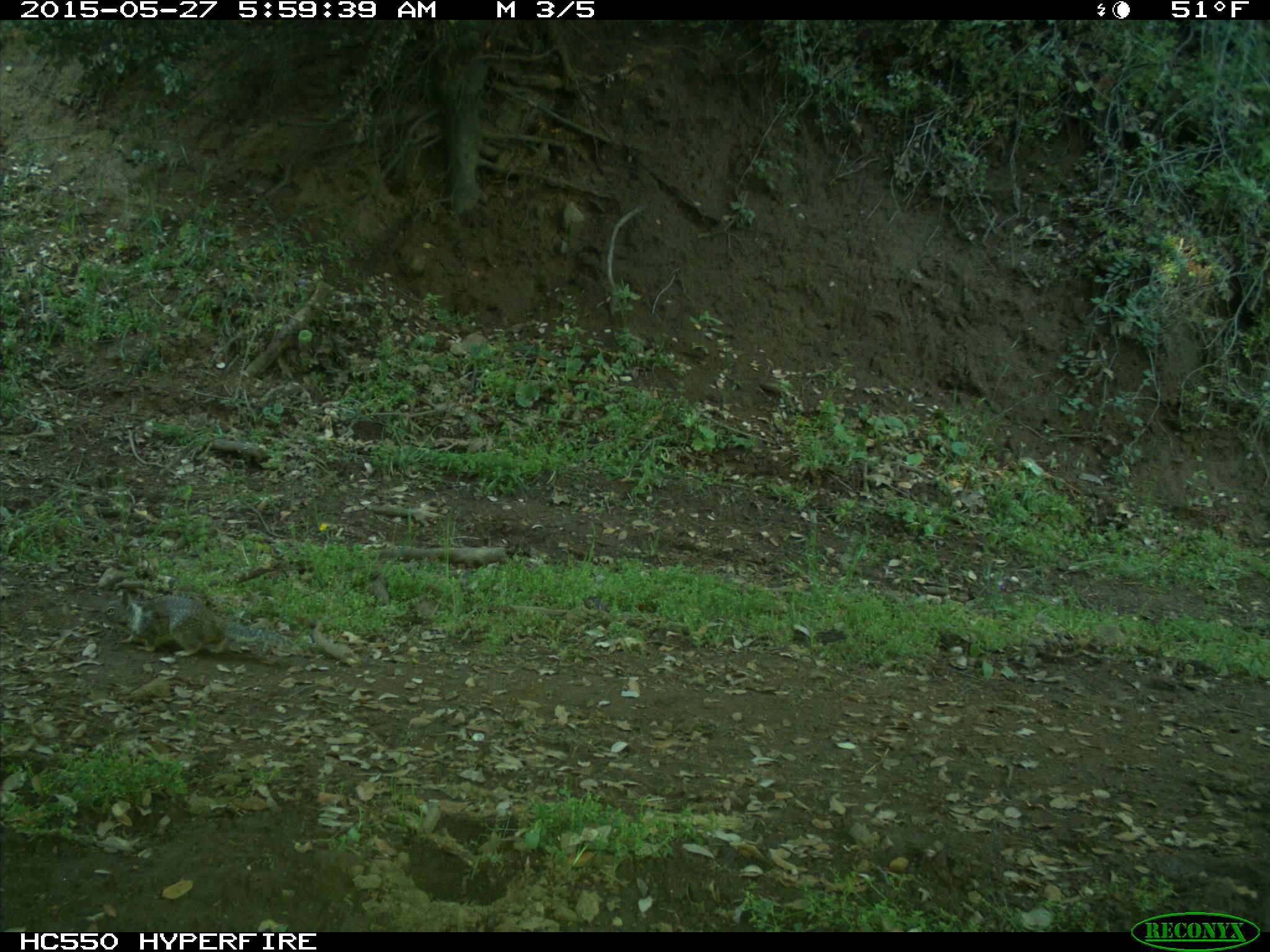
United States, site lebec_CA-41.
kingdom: Animalia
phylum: Chordata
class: Mammalia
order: Rodentia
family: Sciuridae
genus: Otospermophilus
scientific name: Otospermophilus beecheyi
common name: california ground squirrel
Otospermophilus beecheyi (california ground squirrel).